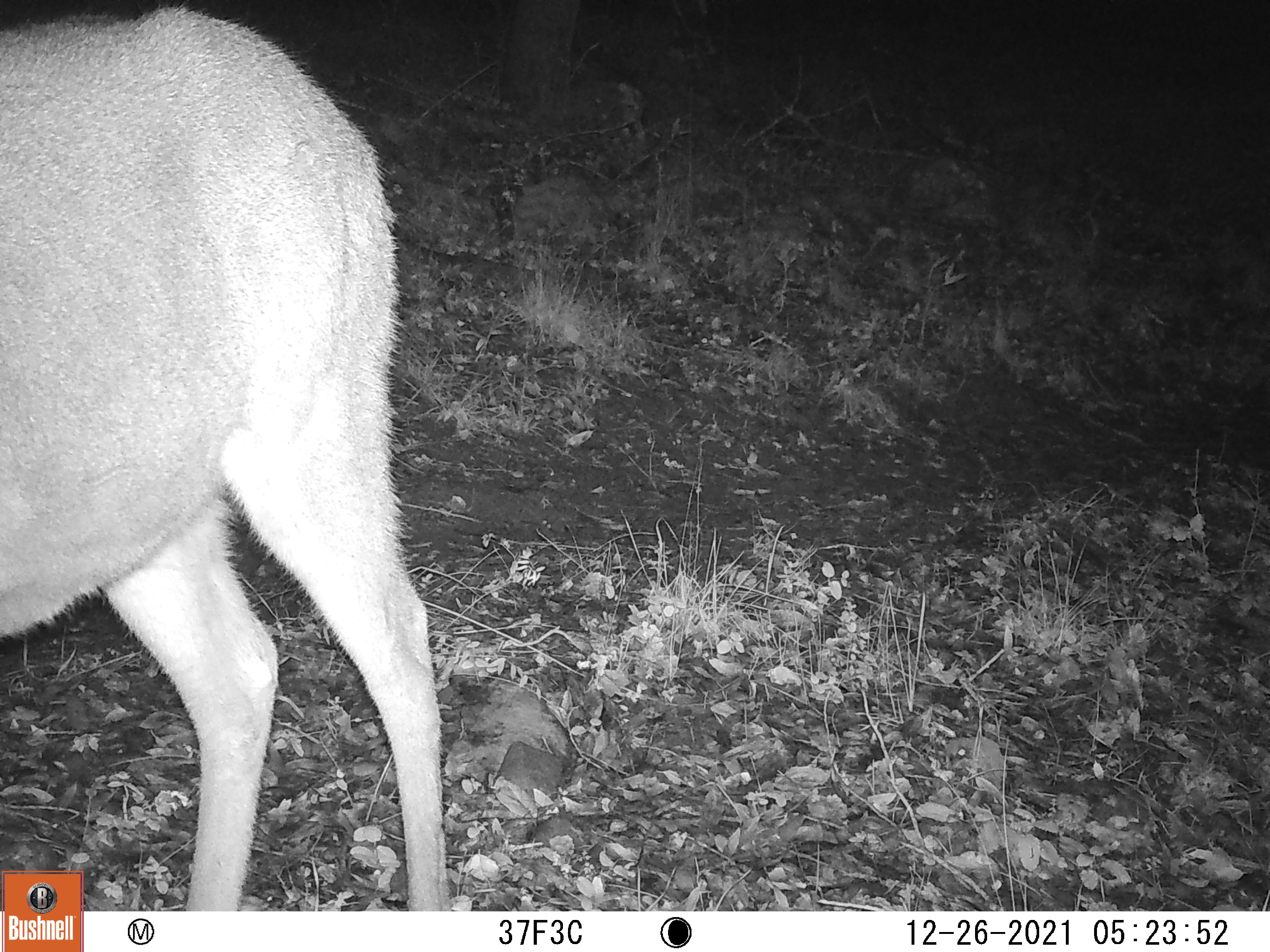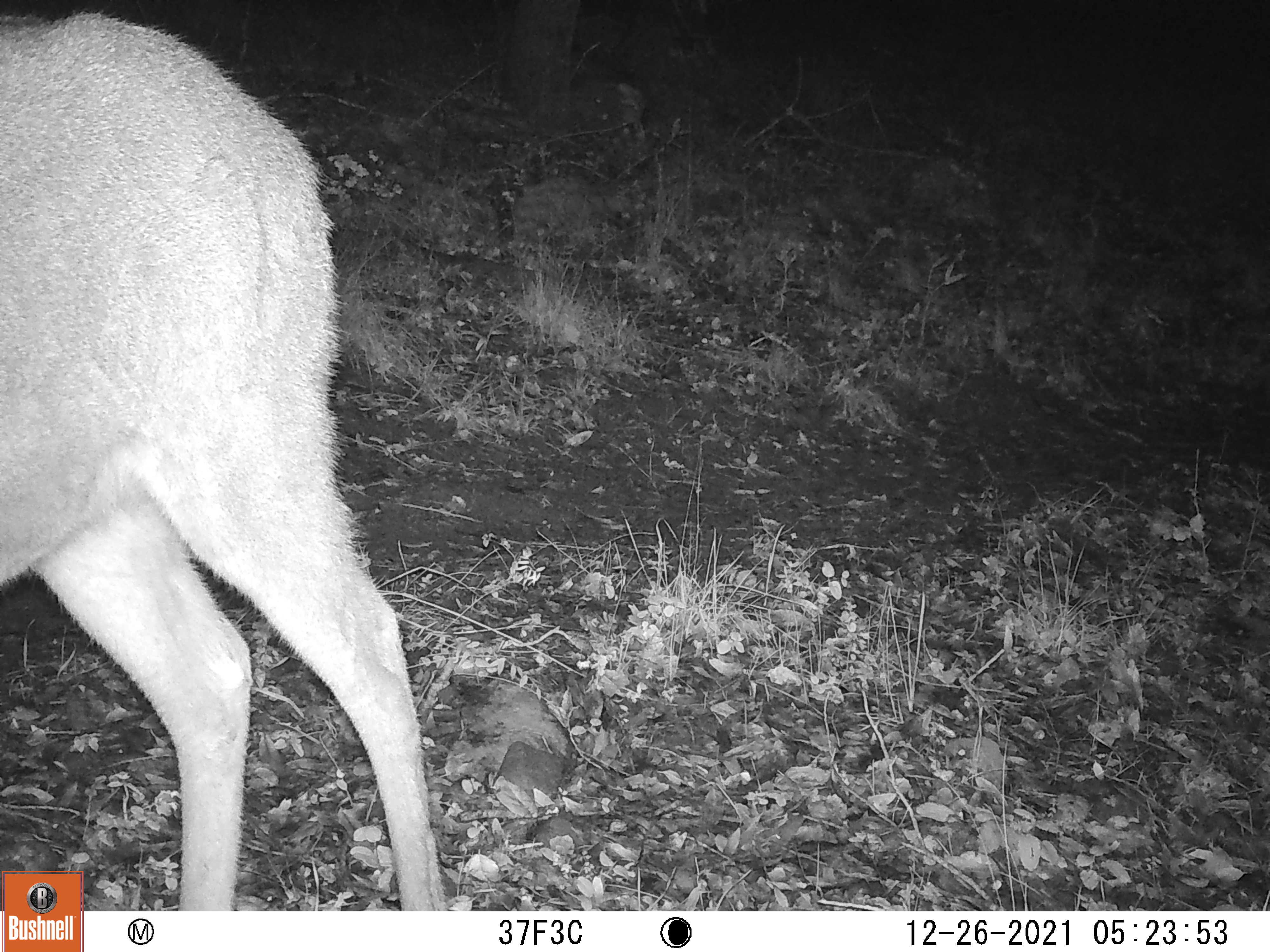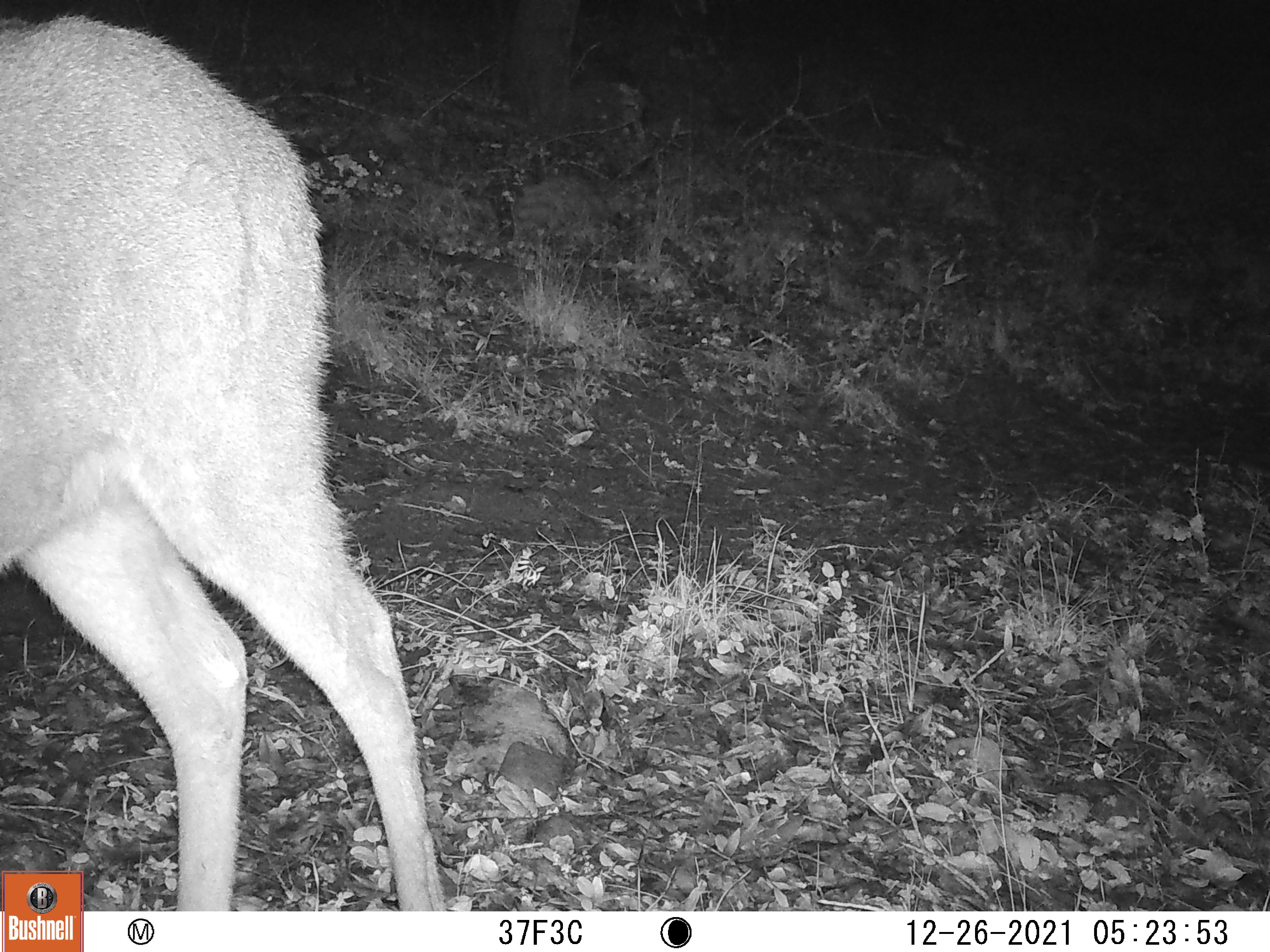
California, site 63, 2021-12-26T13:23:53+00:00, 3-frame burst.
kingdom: Animalia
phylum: Chordata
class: Mammalia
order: Artiodactyla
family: Cervidae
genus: Odocoileus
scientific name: Odocoileus hemionus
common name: mule deer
Mule deer (Odocoileus hemionus).